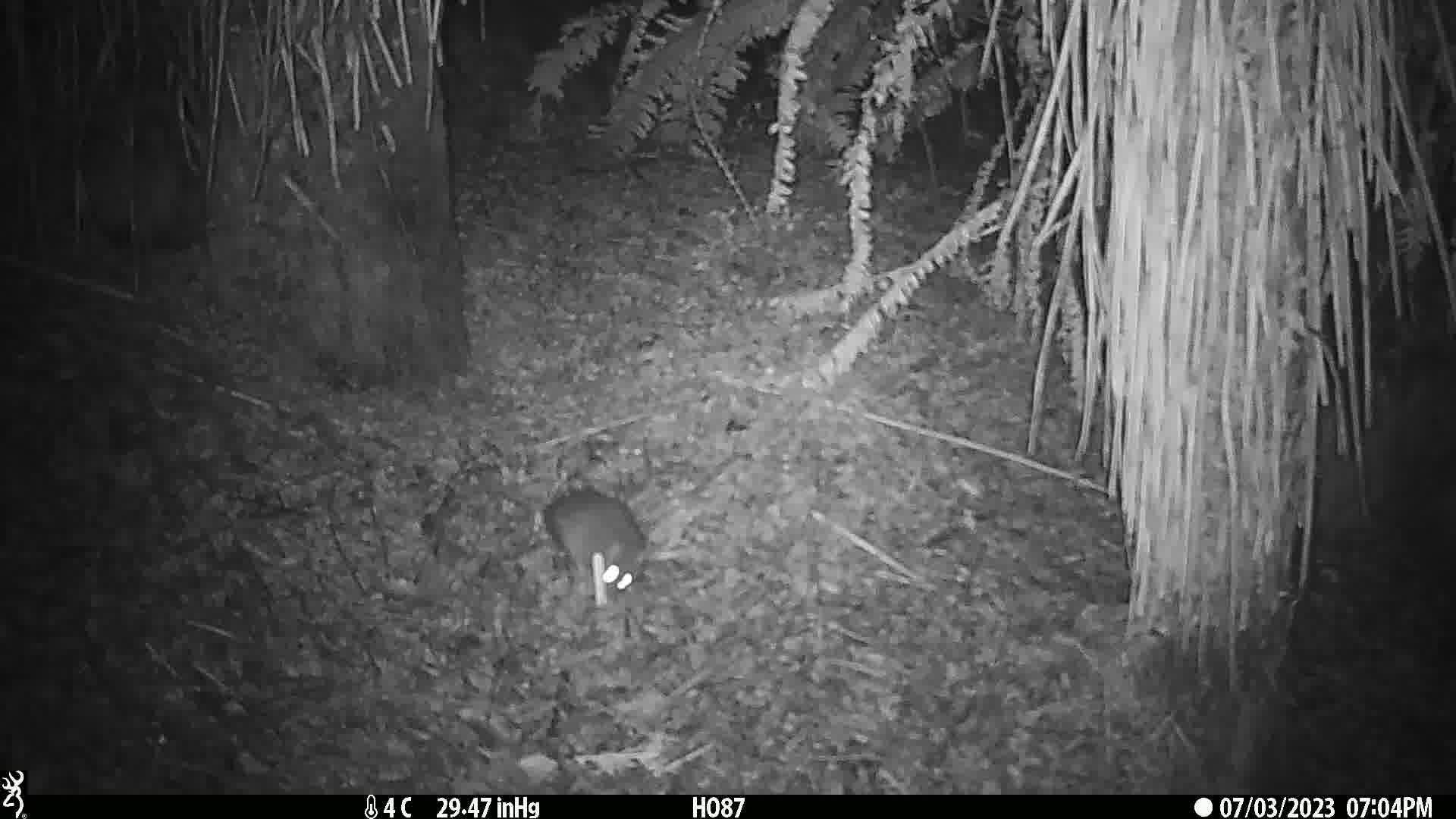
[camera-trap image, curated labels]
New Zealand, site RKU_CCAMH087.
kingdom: Animalia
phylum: Chordata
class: Mammalia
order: Rodentia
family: Muridae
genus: Rattus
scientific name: Rattus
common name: rat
Rat (Rattus).